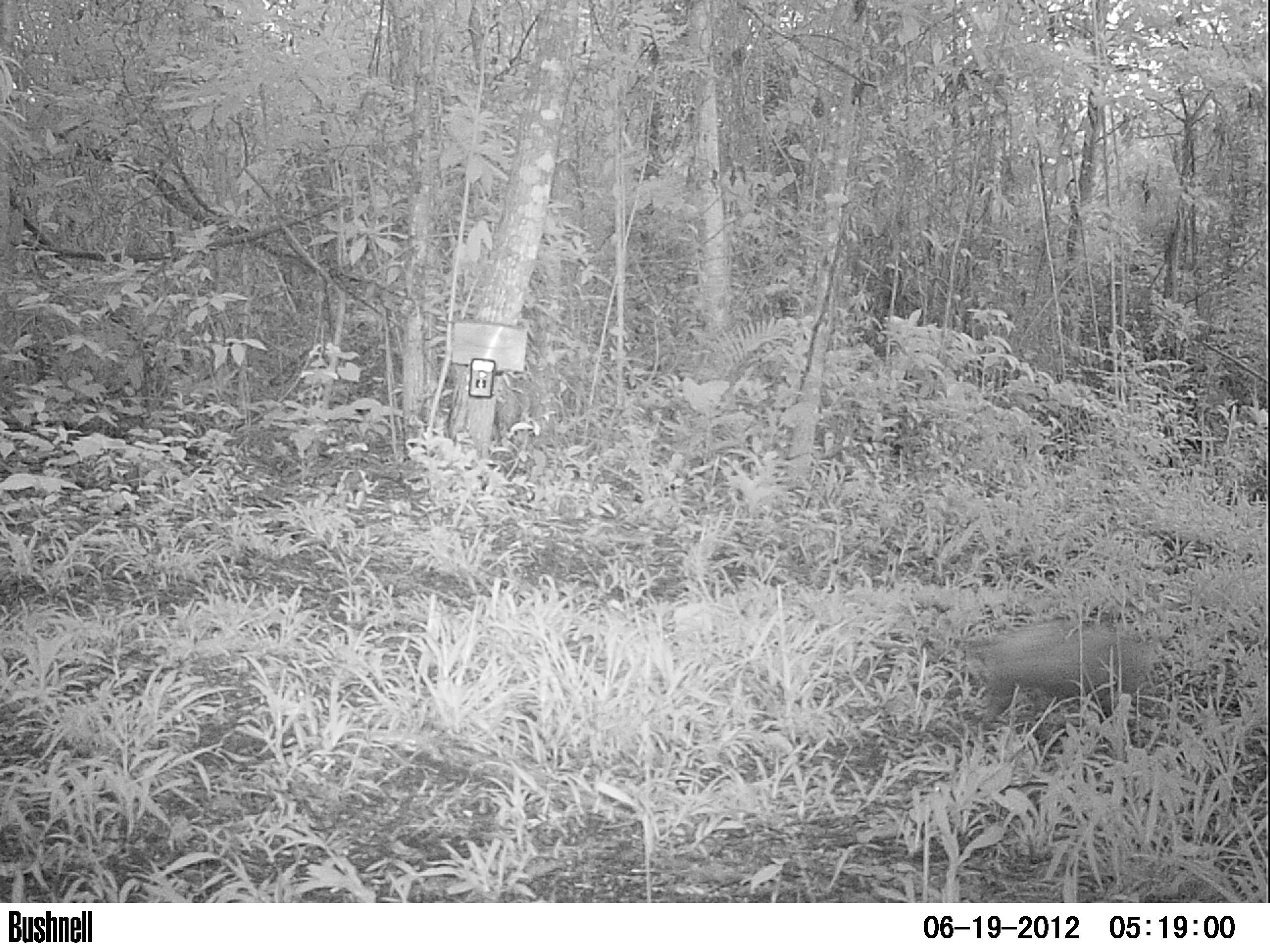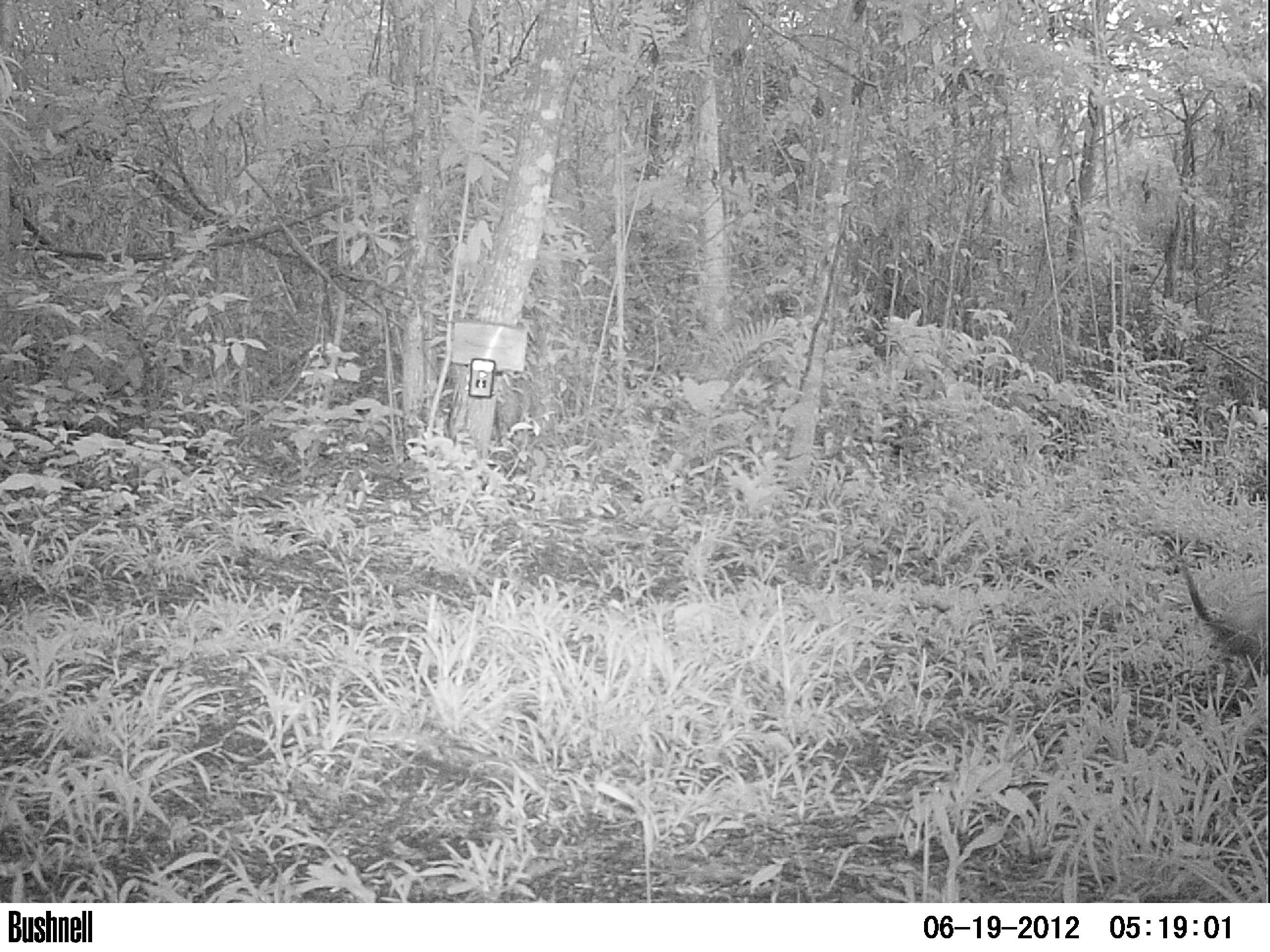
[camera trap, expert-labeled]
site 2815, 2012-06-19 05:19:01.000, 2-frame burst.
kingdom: Animalia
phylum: Chordata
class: Mammalia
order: Didelphimorphia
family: Didelphidae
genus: Didelphis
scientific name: Didelphis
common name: american opossums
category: didelphis sp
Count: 1.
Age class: adult.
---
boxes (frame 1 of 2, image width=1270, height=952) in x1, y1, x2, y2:
didelphis sp: 962, 618, 1153, 724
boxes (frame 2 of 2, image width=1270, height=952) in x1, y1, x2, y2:
didelphis sp: 1153, 528, 1269, 673